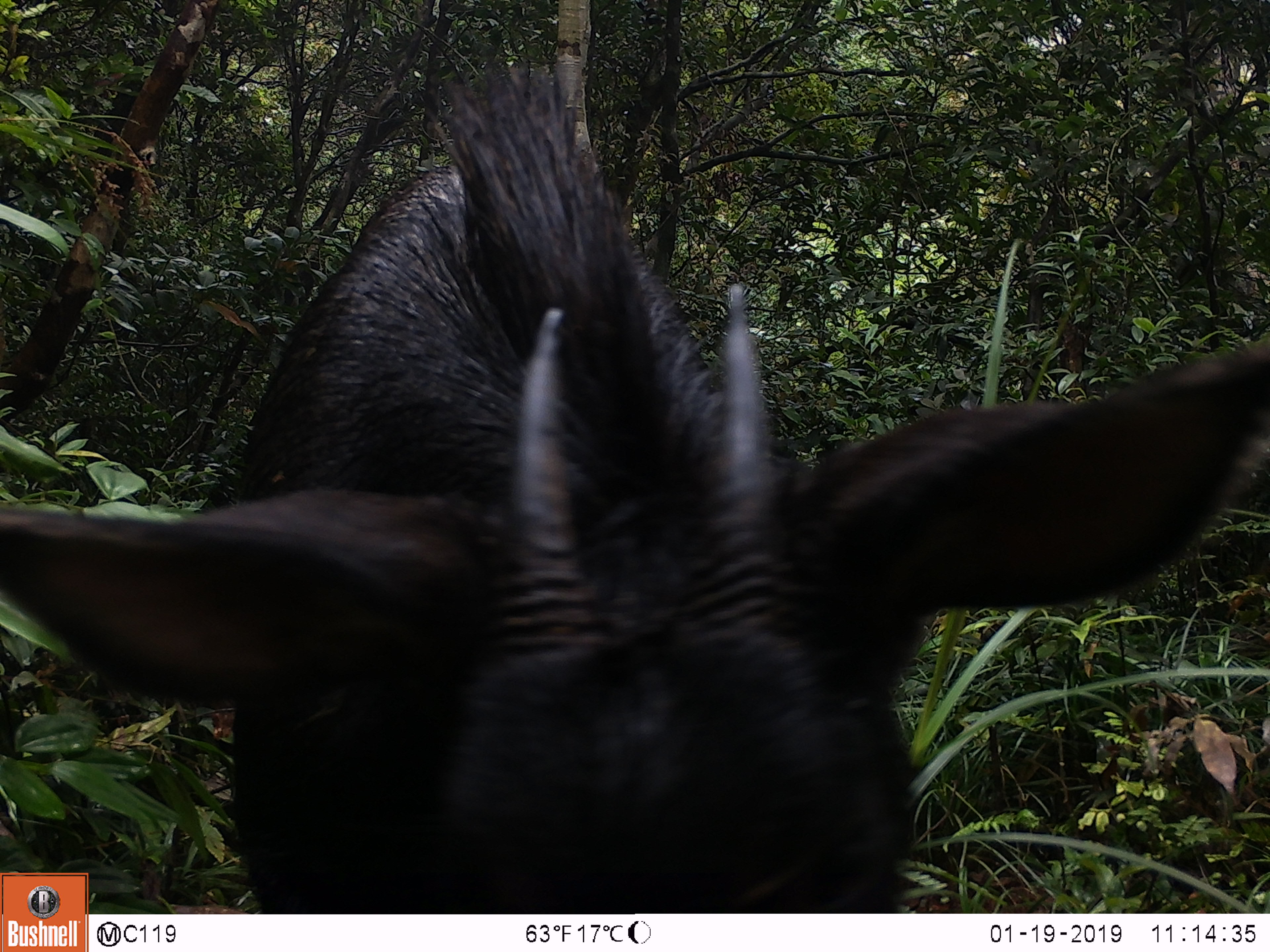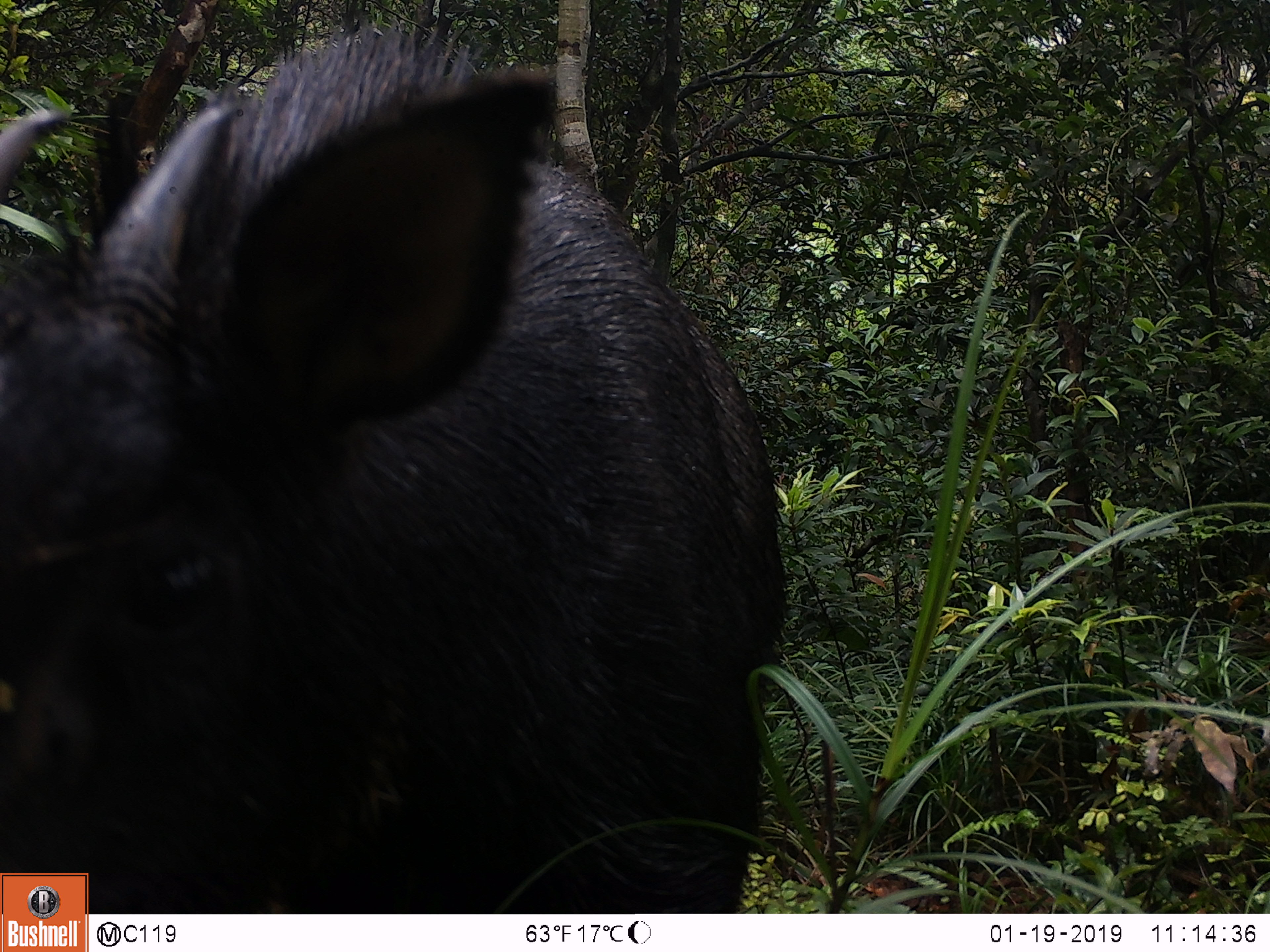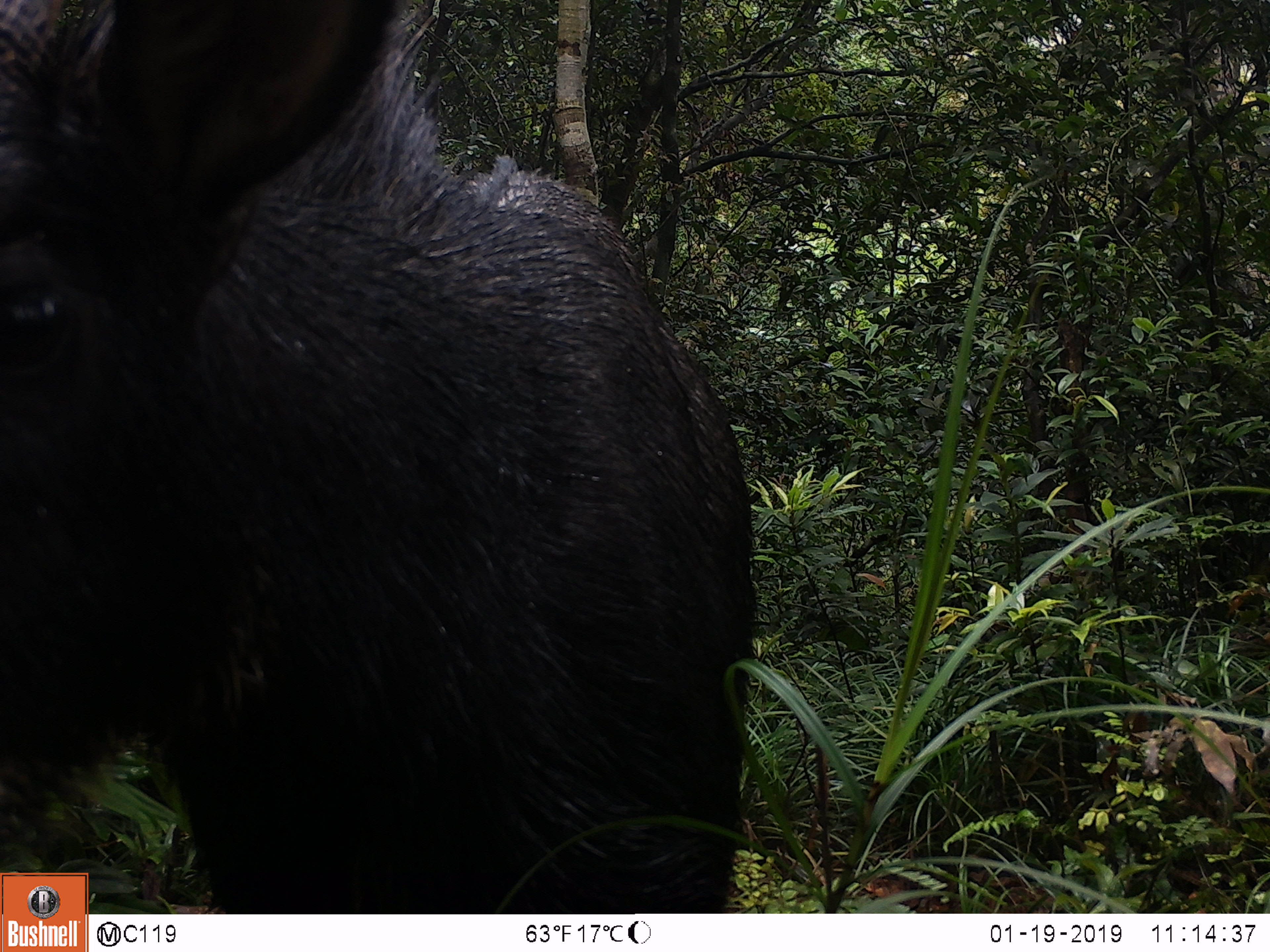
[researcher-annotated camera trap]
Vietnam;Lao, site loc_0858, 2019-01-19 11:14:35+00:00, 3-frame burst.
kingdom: Animalia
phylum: Chordata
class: Mammalia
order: Artiodactyla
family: Bovidae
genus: Capricornis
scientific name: Capricornis sumatraensis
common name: chinese serow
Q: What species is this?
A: Chinese serow (Capricornis sumatraensis).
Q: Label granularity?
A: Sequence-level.